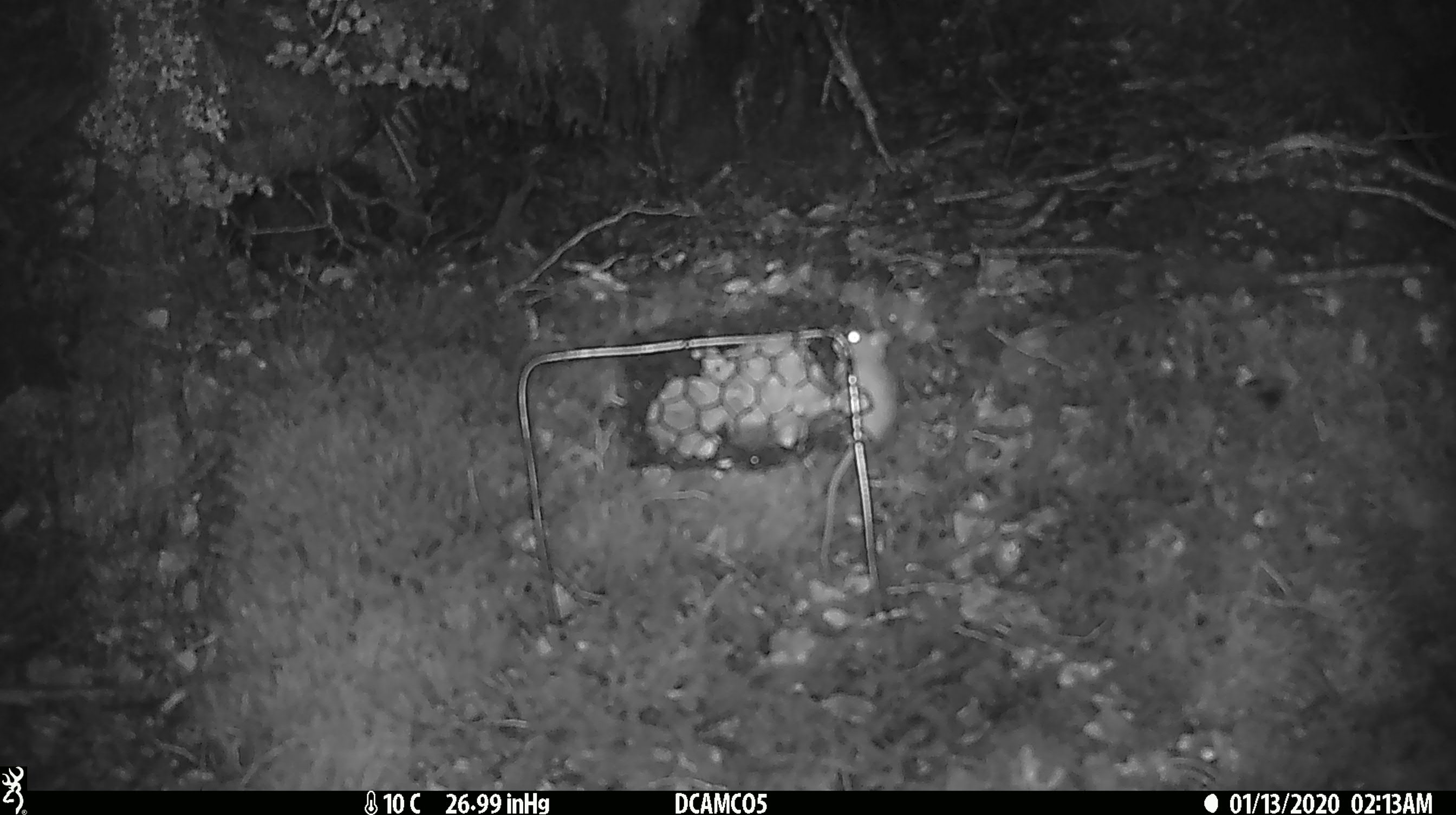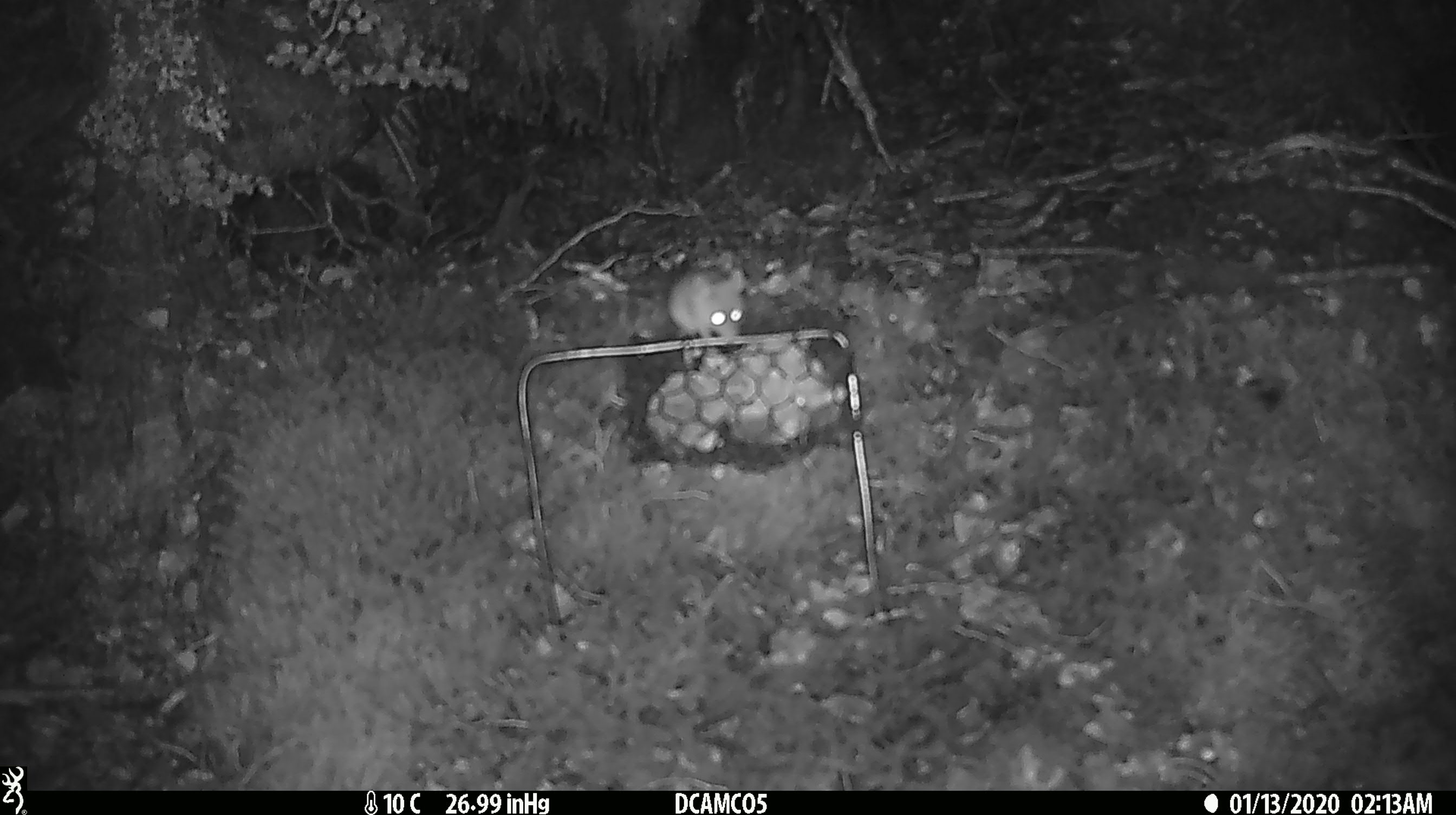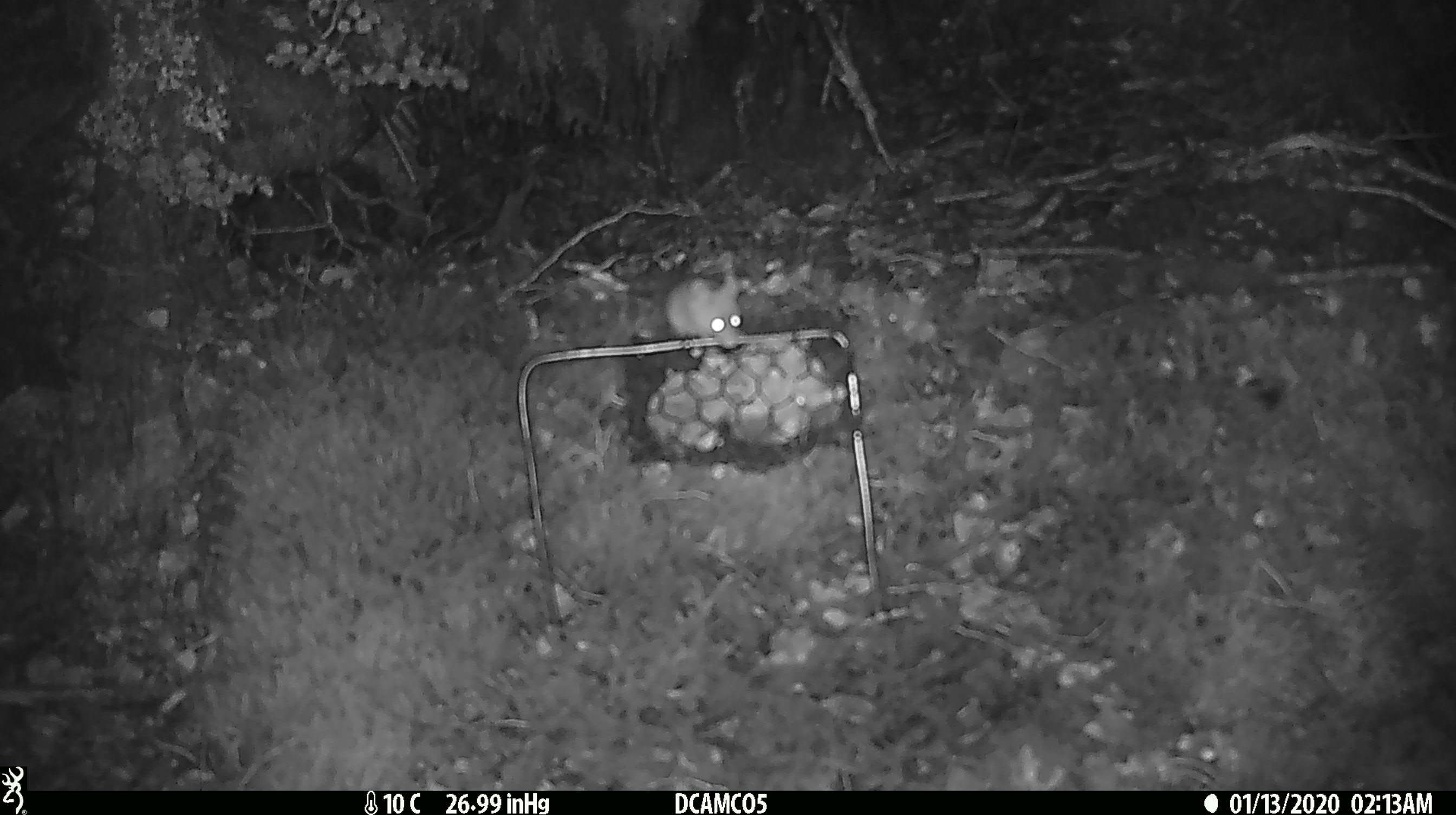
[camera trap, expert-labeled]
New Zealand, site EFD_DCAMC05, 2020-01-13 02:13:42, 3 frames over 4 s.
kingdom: Animalia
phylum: Chordata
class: Mammalia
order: Rodentia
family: Muridae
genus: Mus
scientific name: Mus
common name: mouse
Mouse (Mus).